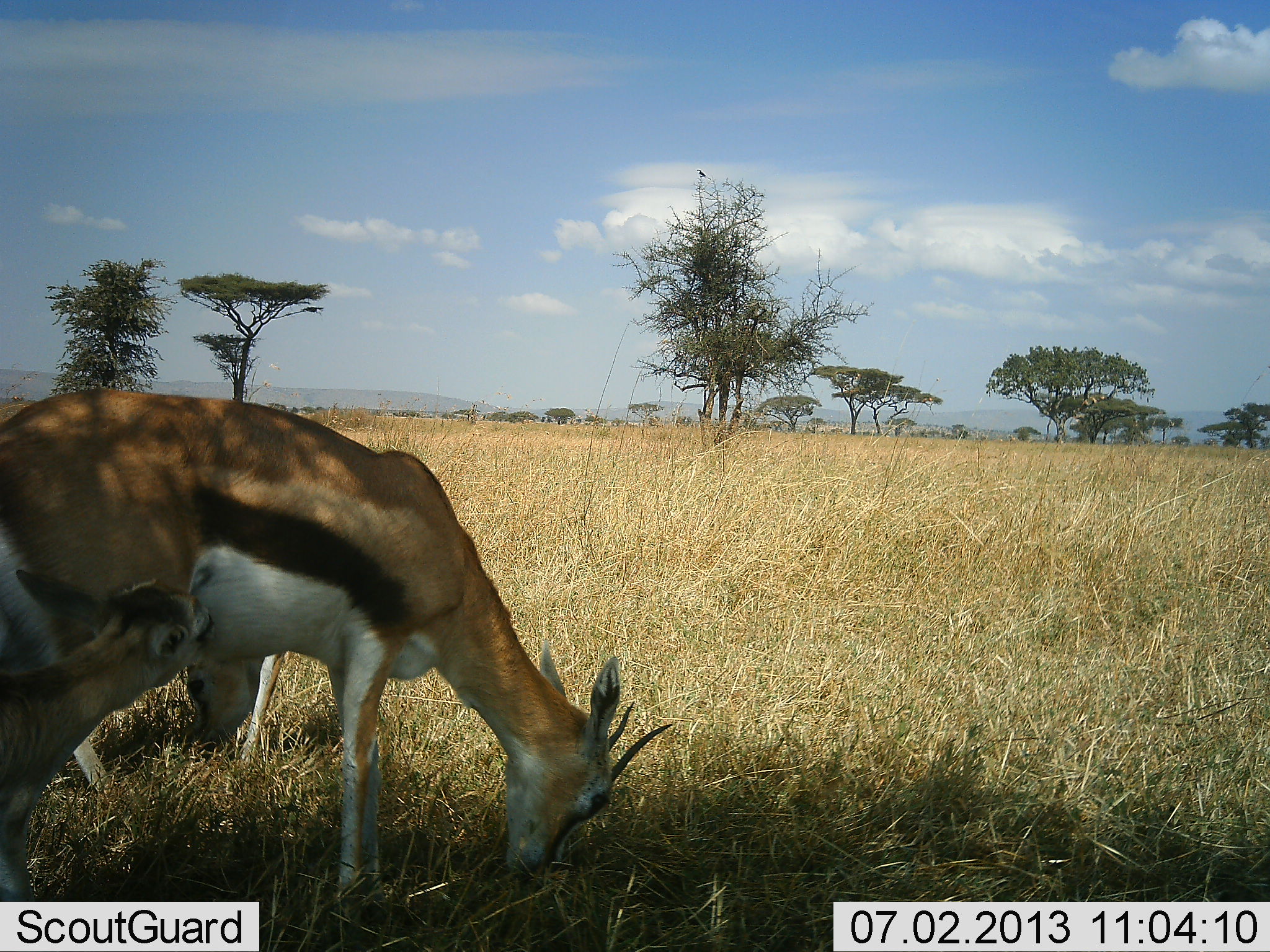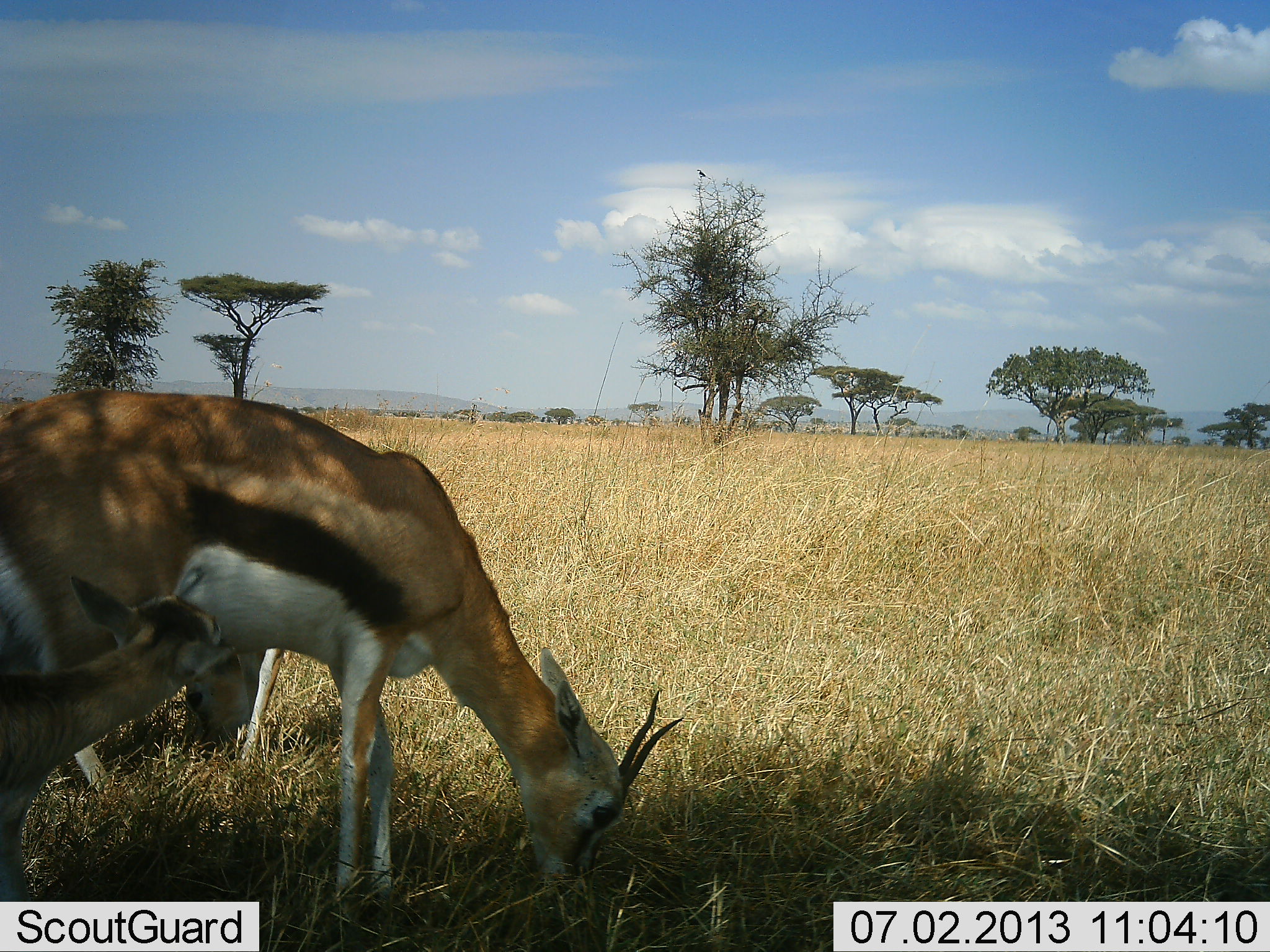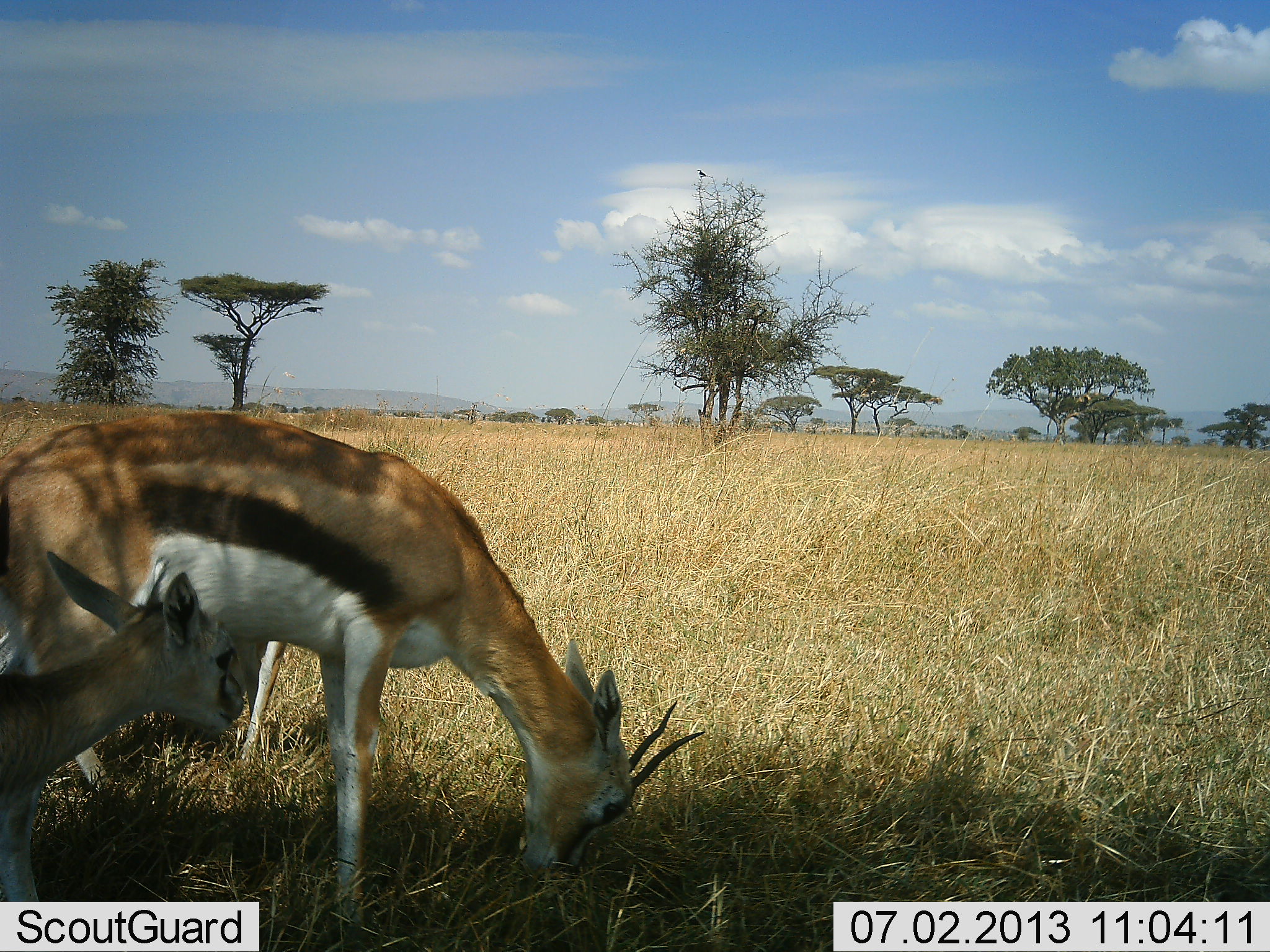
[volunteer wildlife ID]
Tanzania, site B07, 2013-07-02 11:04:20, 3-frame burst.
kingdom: Animalia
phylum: Chordata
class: Mammalia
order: Artiodactyla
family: Bovidae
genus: Eudorcas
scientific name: Eudorcas thomsonii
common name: thomson's gazelle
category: gazellethomsons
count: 3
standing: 65%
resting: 0%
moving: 6%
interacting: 23%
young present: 87%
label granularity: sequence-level